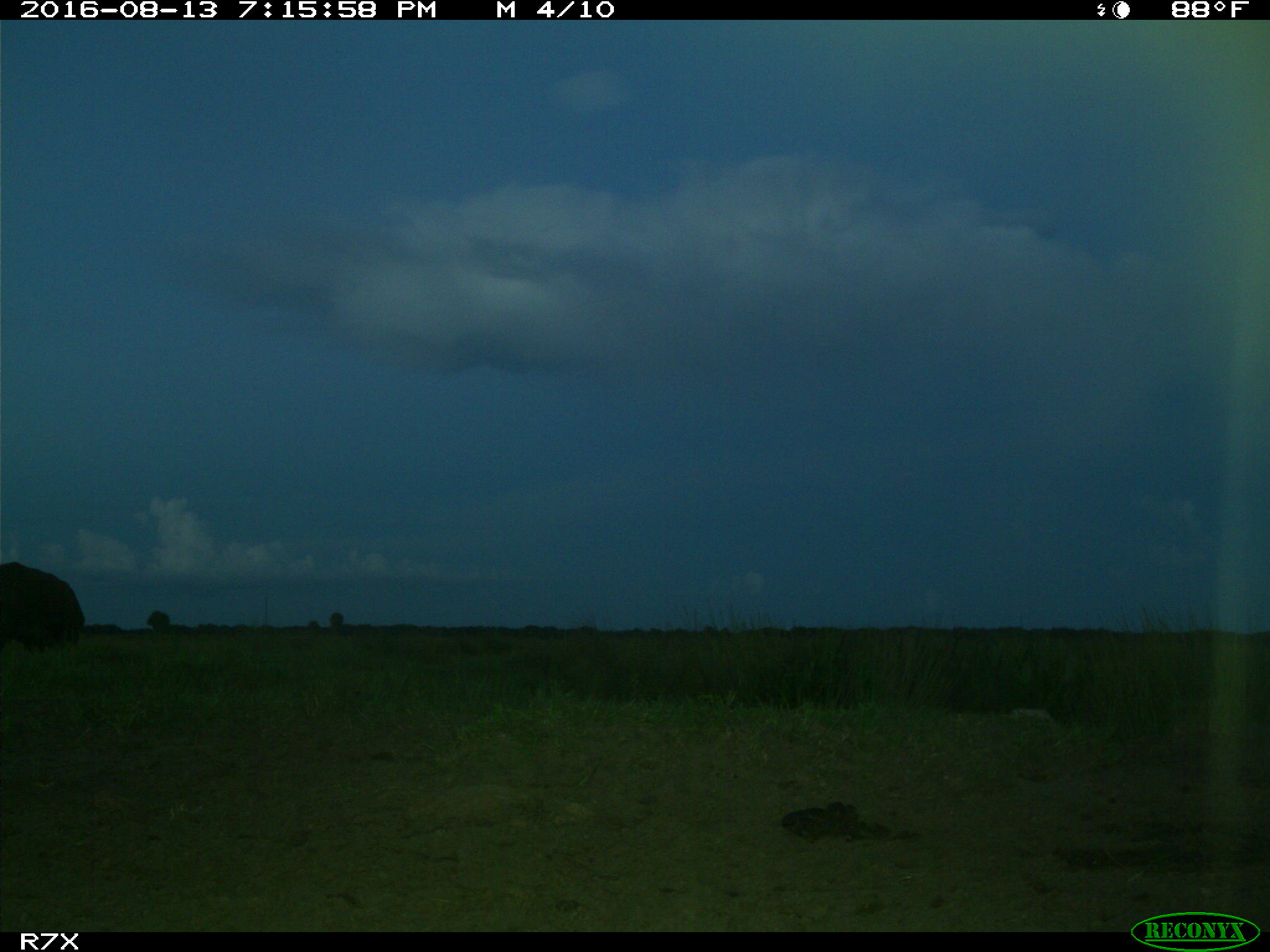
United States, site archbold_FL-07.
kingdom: Animalia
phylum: Chordata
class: Mammalia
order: Artiodactyla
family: Bovidae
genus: Bos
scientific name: Bos taurus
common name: domestic cow